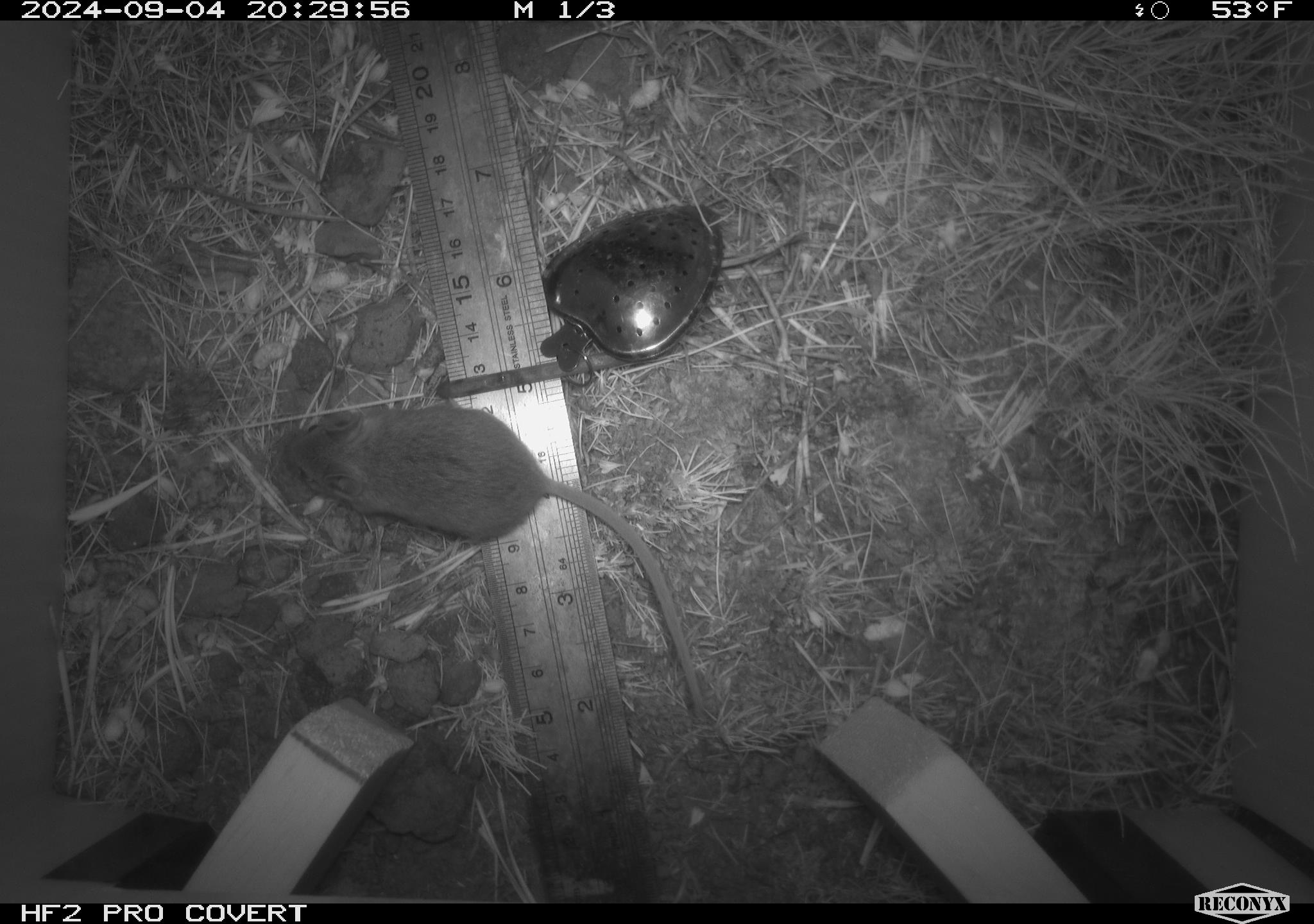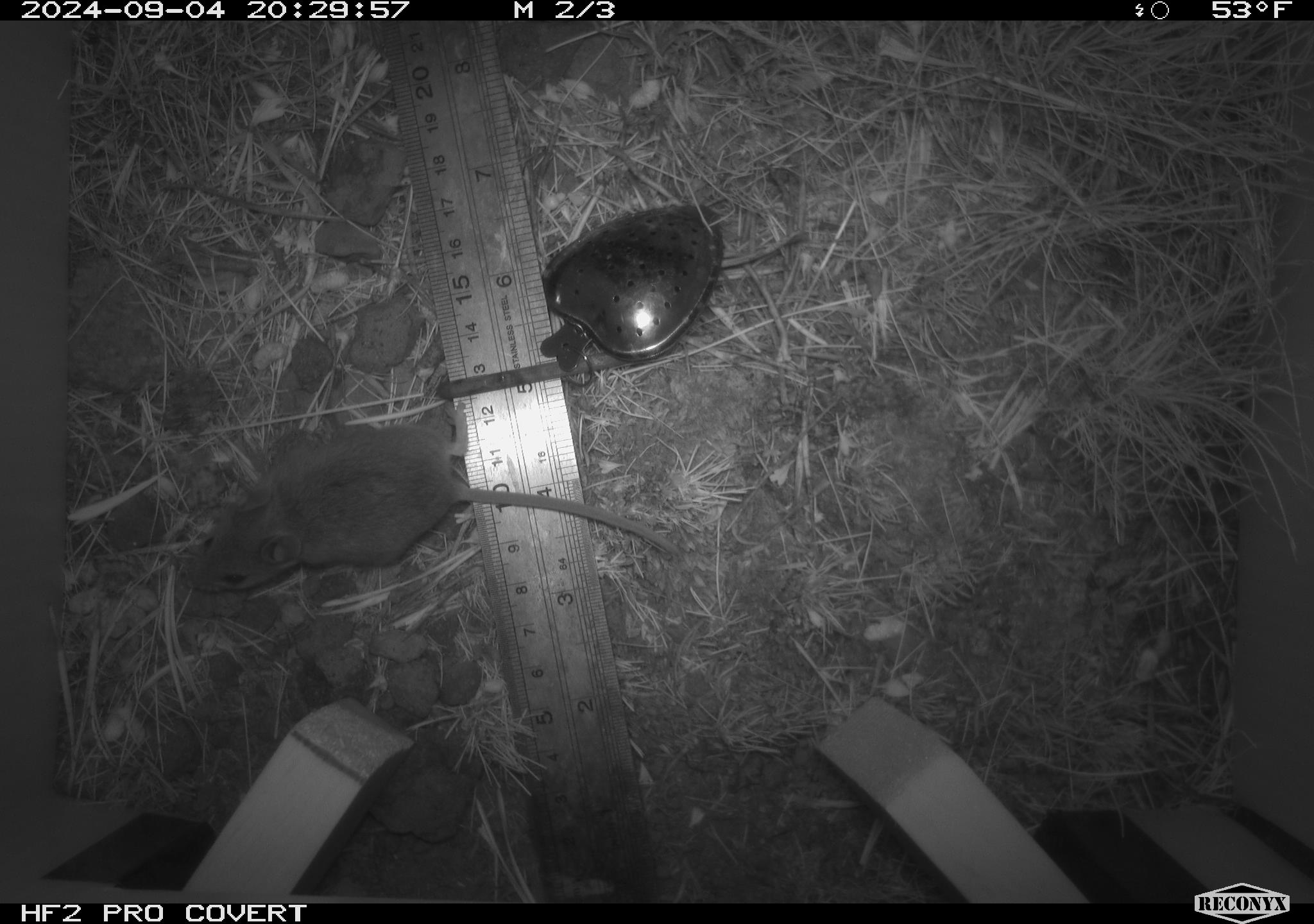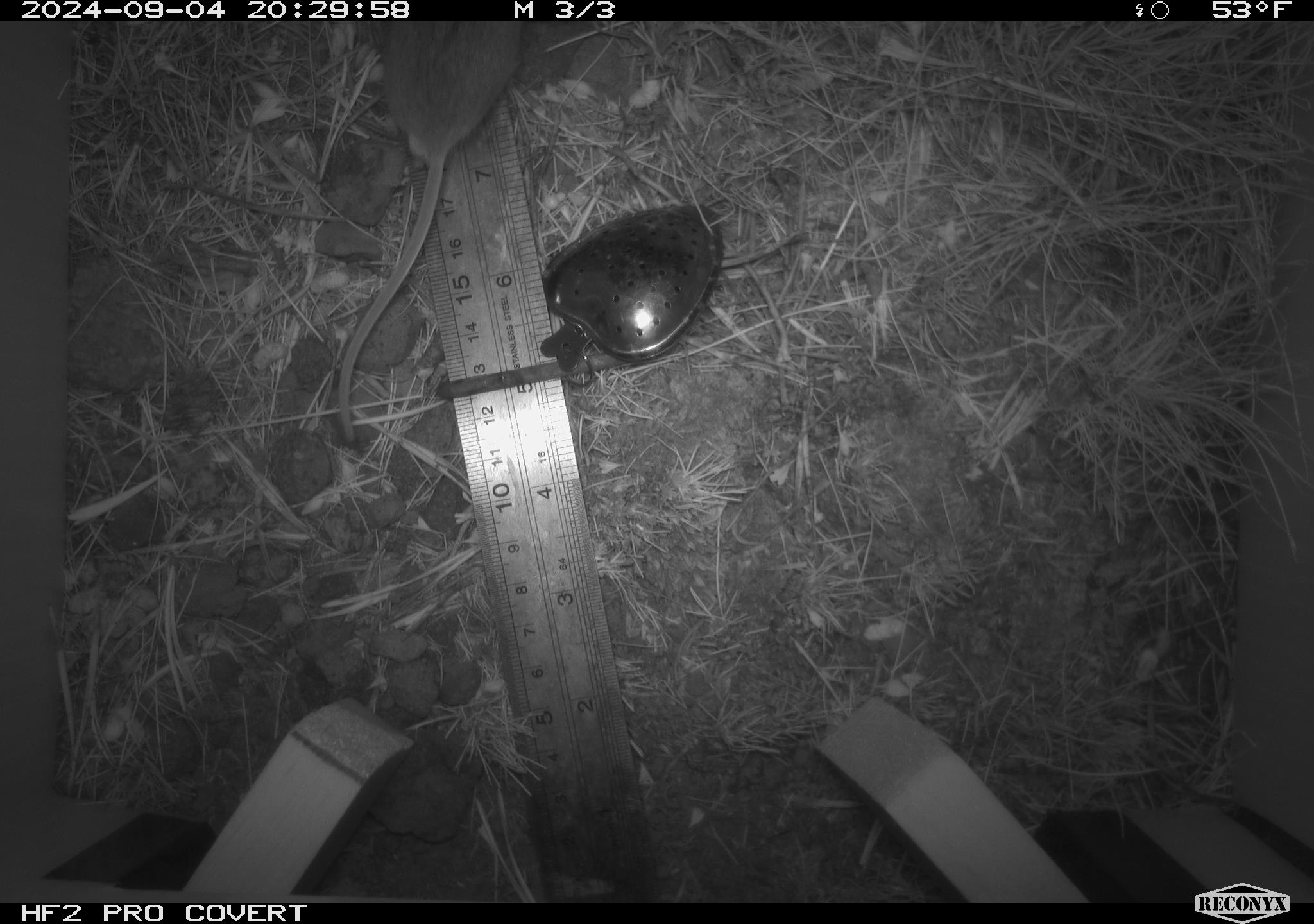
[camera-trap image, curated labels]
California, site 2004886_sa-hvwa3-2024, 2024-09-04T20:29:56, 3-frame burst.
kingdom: Animalia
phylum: Chordata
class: Mammalia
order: Rodentia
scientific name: Rodentia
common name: mouse species